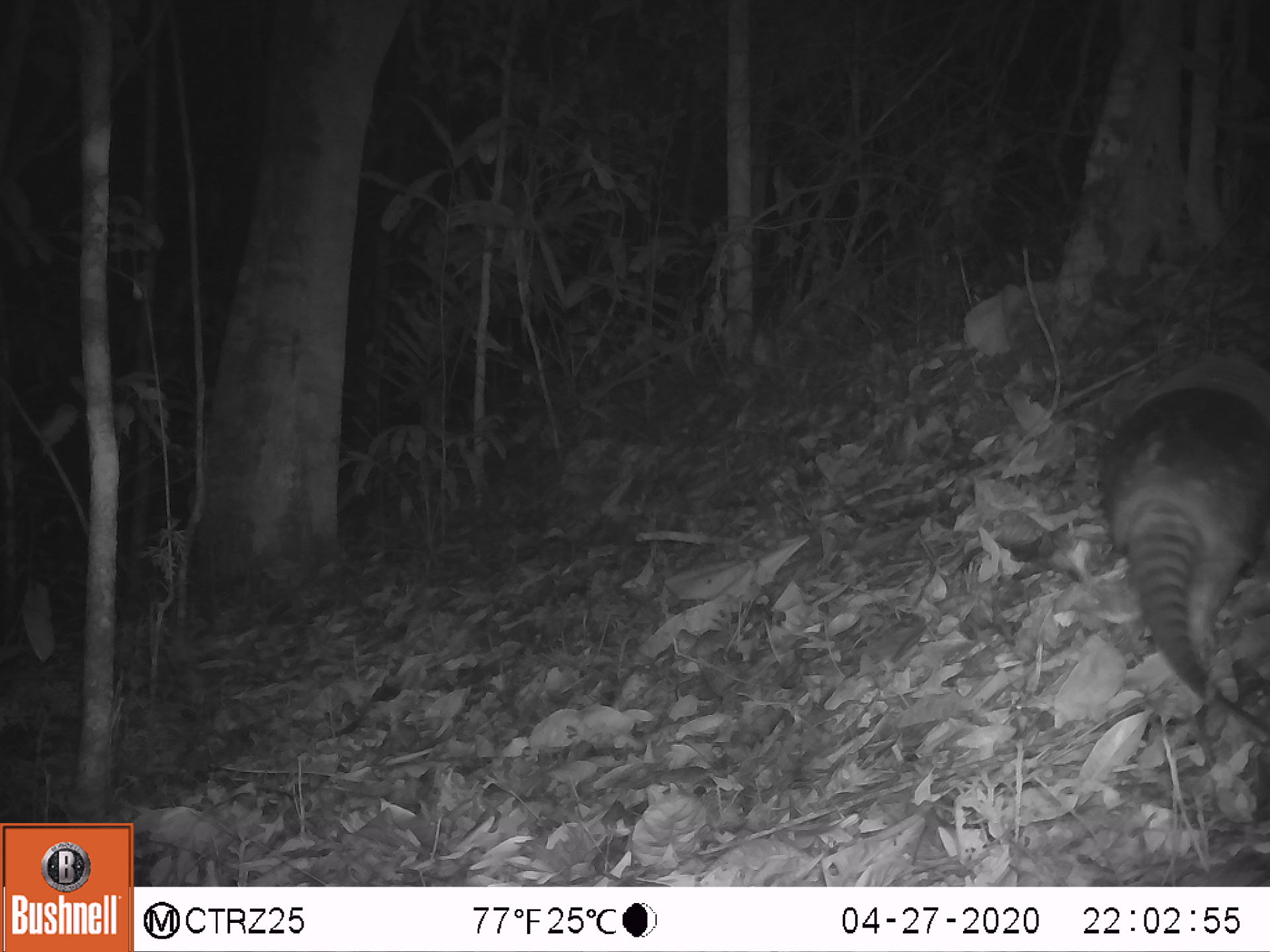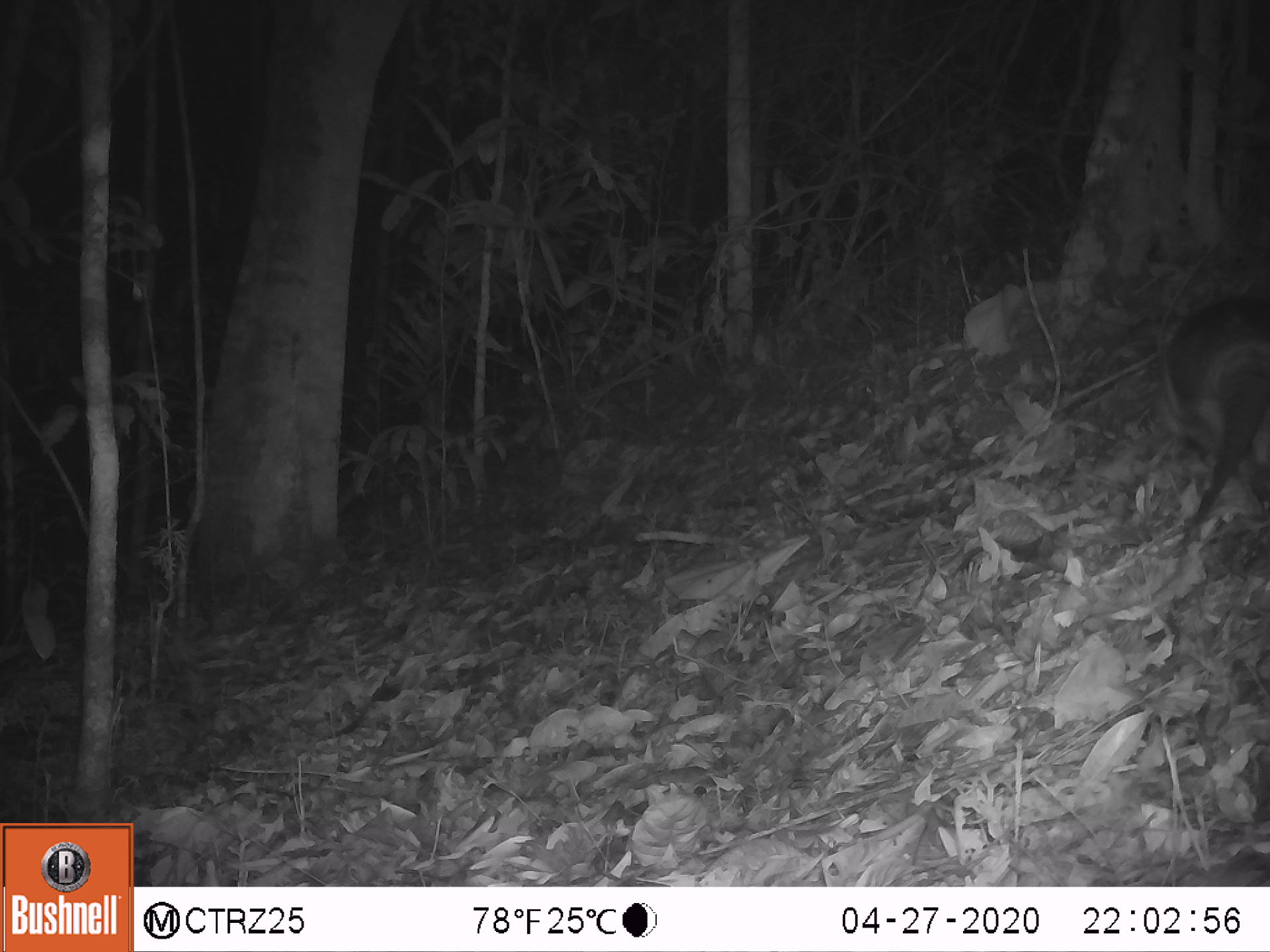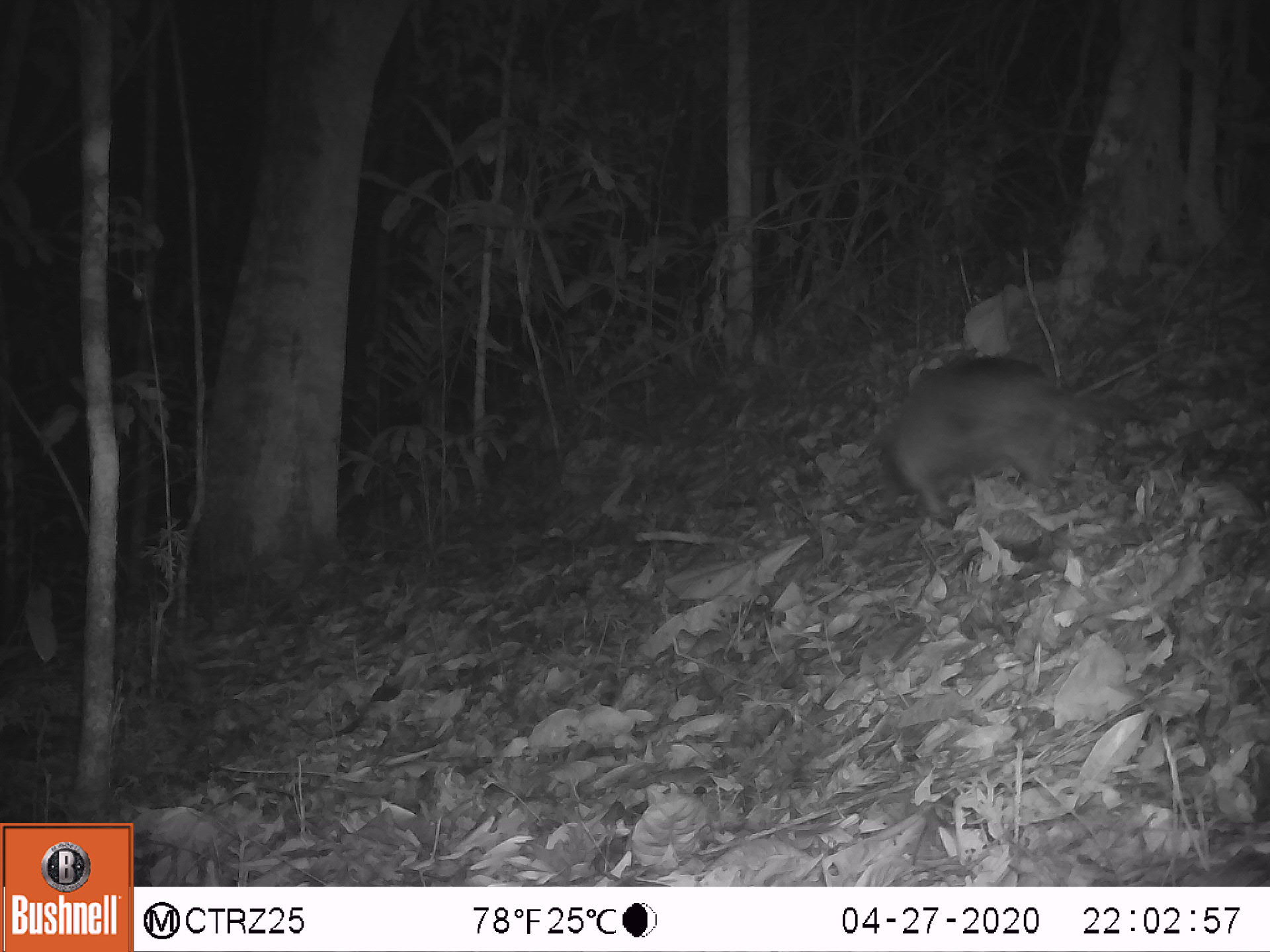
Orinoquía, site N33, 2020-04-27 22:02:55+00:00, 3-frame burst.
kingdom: Animalia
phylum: Chordata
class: Mammalia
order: Cingulata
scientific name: Cingulata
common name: armadillo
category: unknown armadillo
Unknown armadillo (armadillo) (Cingulata).